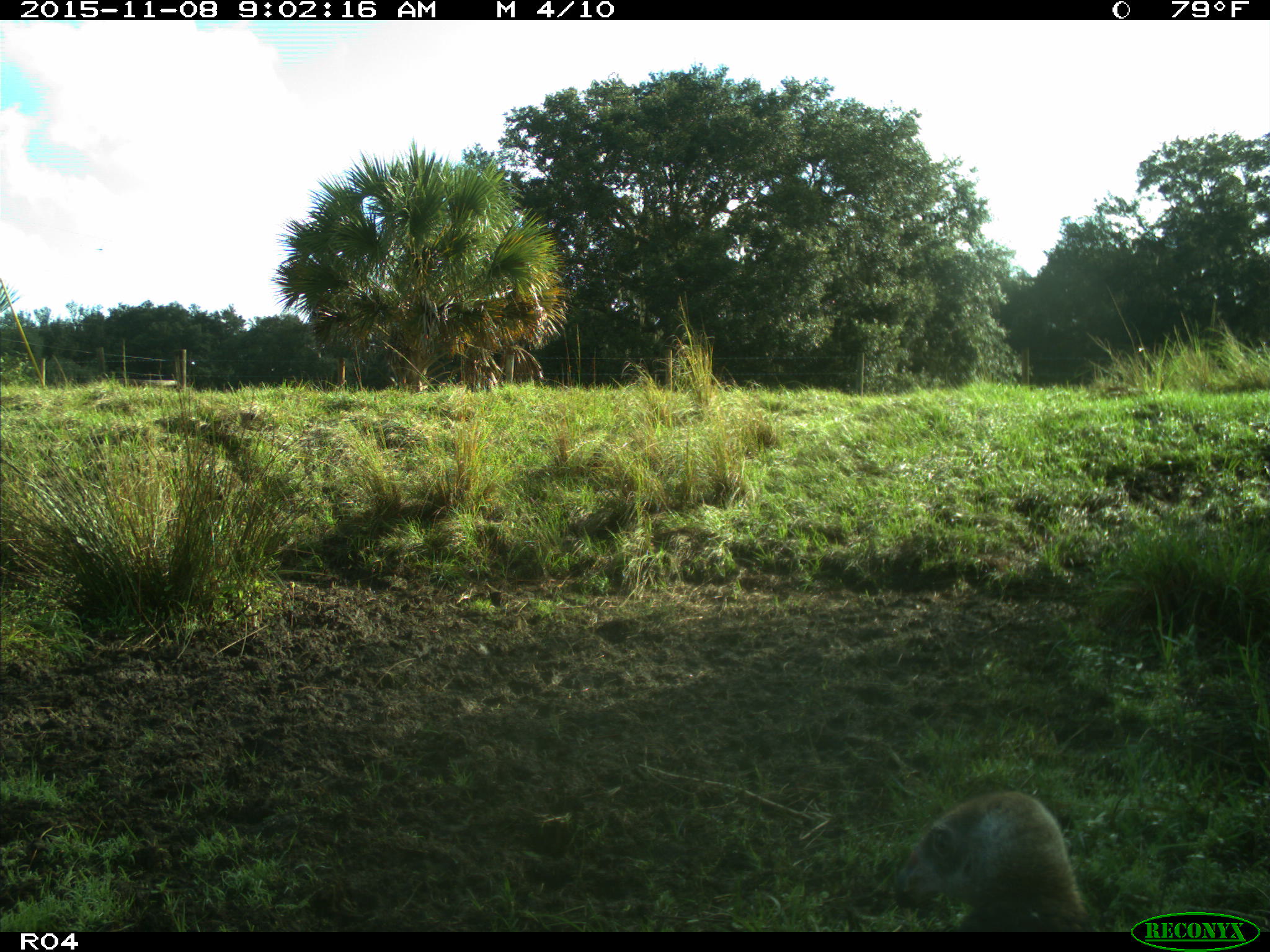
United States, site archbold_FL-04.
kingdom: Animalia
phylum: Chordata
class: Aves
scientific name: Aves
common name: birds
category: unidentified bird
Unidentified bird (birds) (Aves).